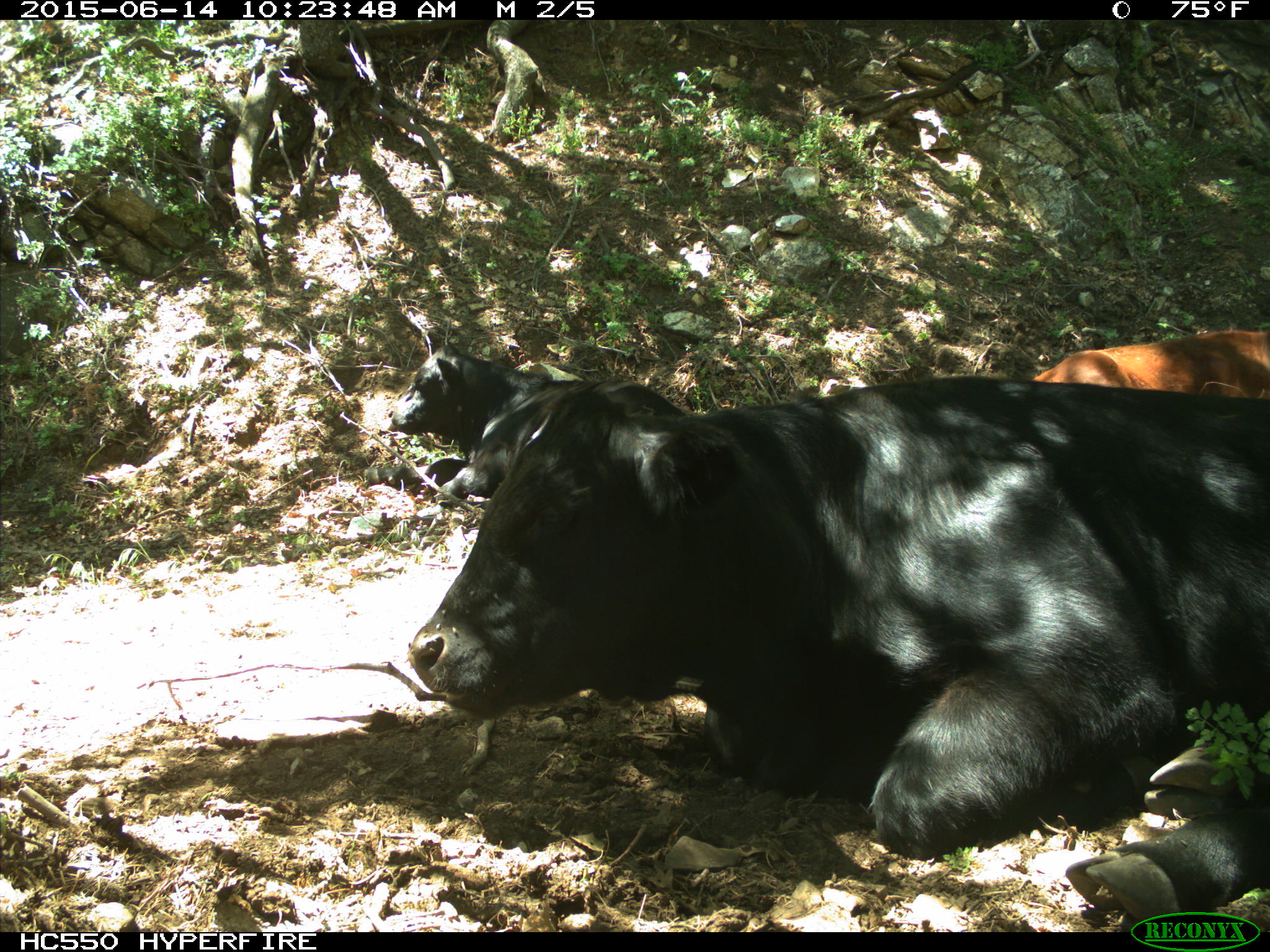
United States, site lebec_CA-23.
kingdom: Animalia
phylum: Chordata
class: Mammalia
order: Artiodactyla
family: Bovidae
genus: Bos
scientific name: Bos taurus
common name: domestic cow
Bos taurus (domestic cow).